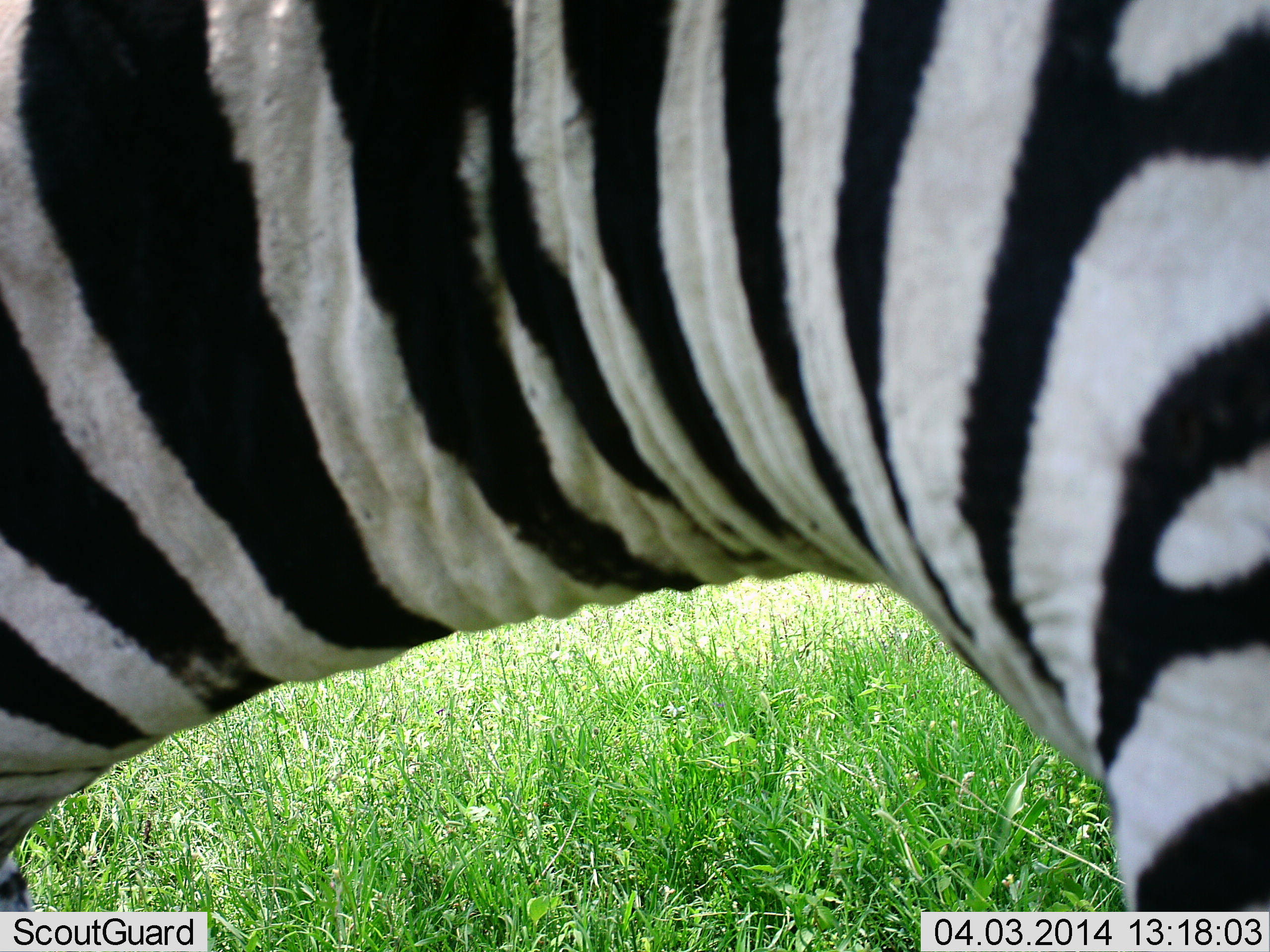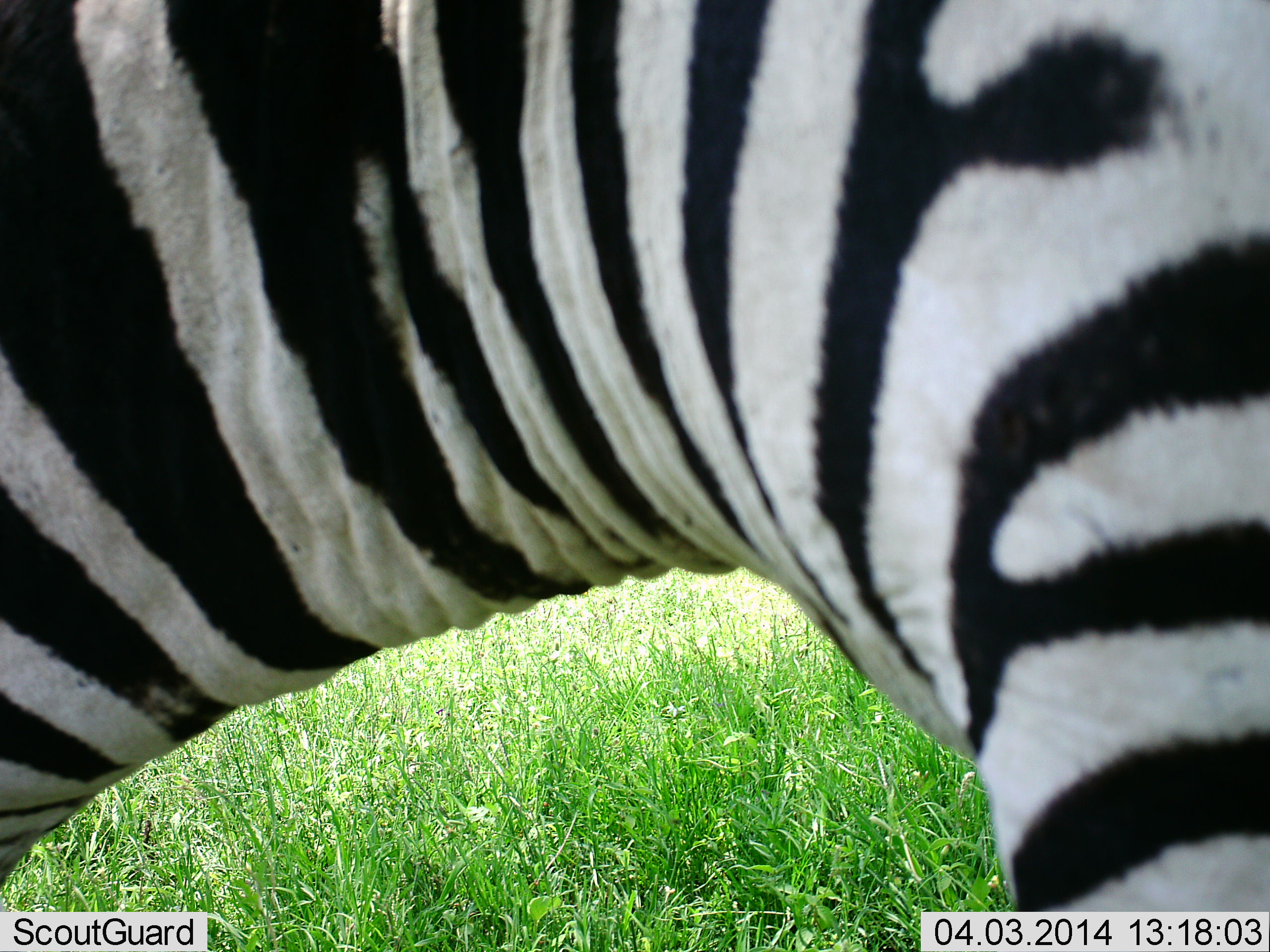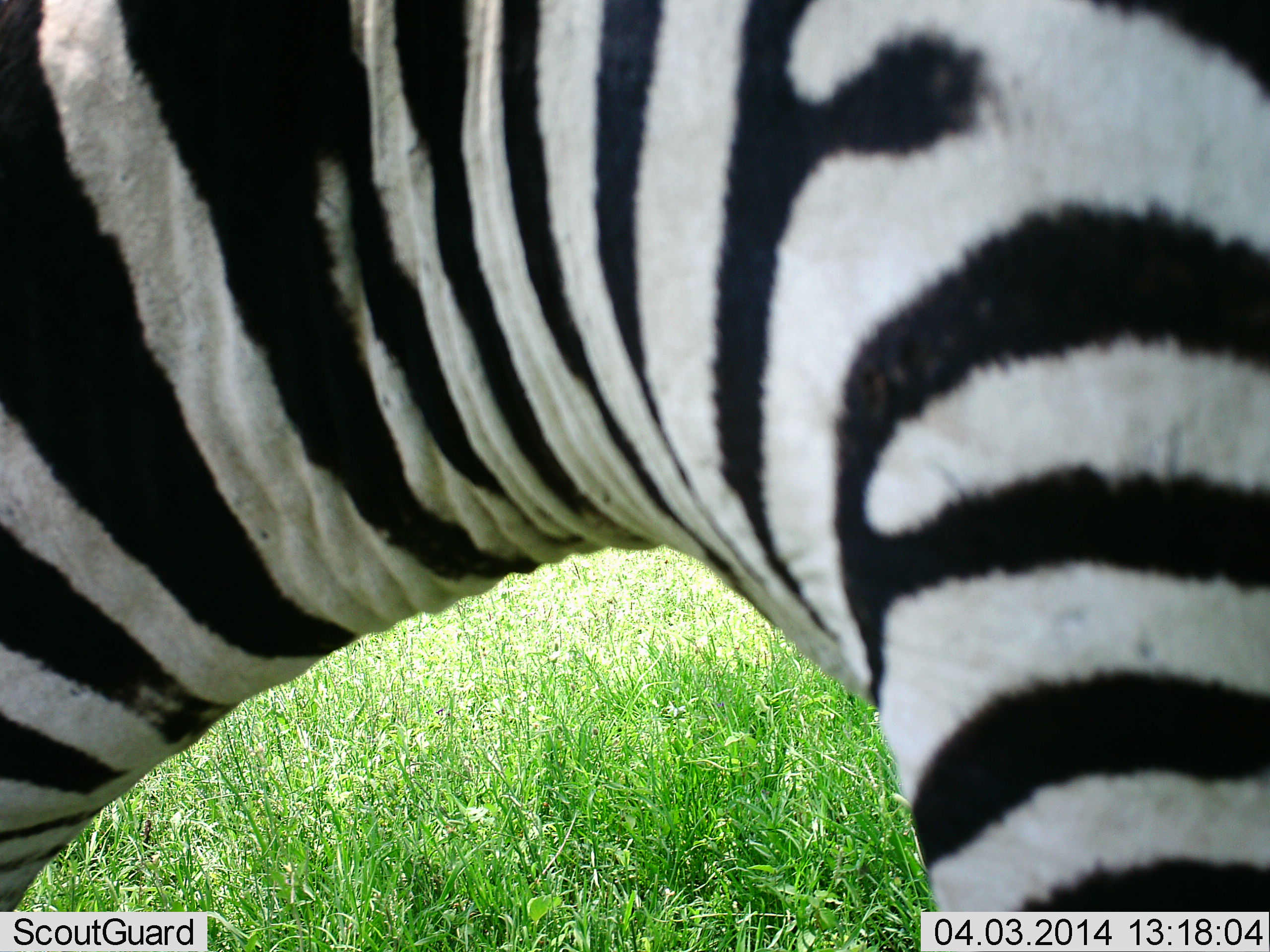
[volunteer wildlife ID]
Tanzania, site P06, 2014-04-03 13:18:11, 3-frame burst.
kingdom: Animalia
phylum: Chordata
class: Mammalia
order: Perissodactyla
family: Equidae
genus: Equus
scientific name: Equus quagga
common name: plains zebra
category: zebra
Zebra (plains zebra) (Equus quagga), count 1. Behavior (volunteer vote fractions): standing 100%, resting 0%, moving 0%, interacting 0%. Young present (vote fraction): 0%. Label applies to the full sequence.